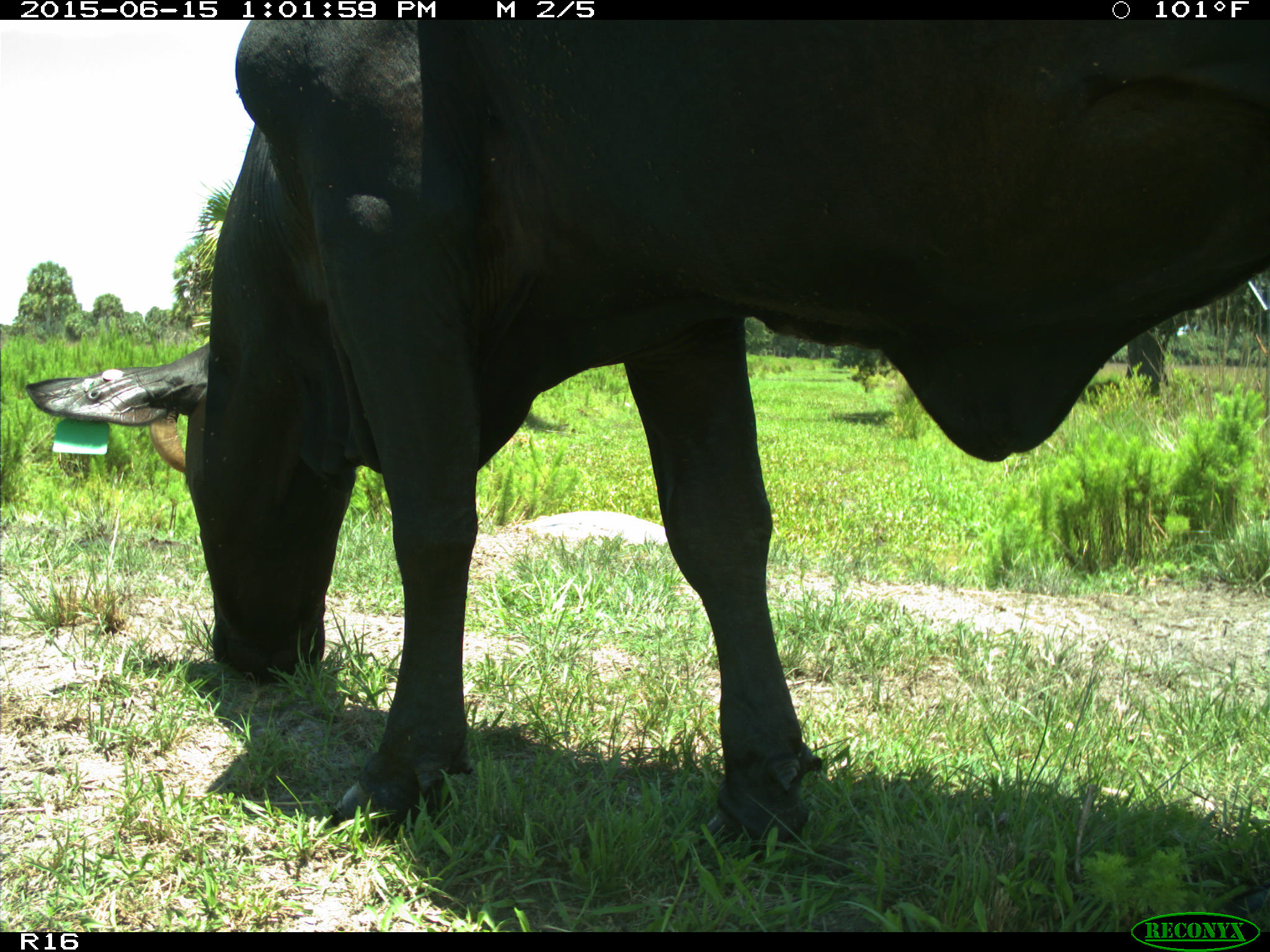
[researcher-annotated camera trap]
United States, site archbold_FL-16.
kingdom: Animalia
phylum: Chordata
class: Mammalia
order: Artiodactyla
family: Bovidae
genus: Bos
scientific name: Bos taurus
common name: domestic cow